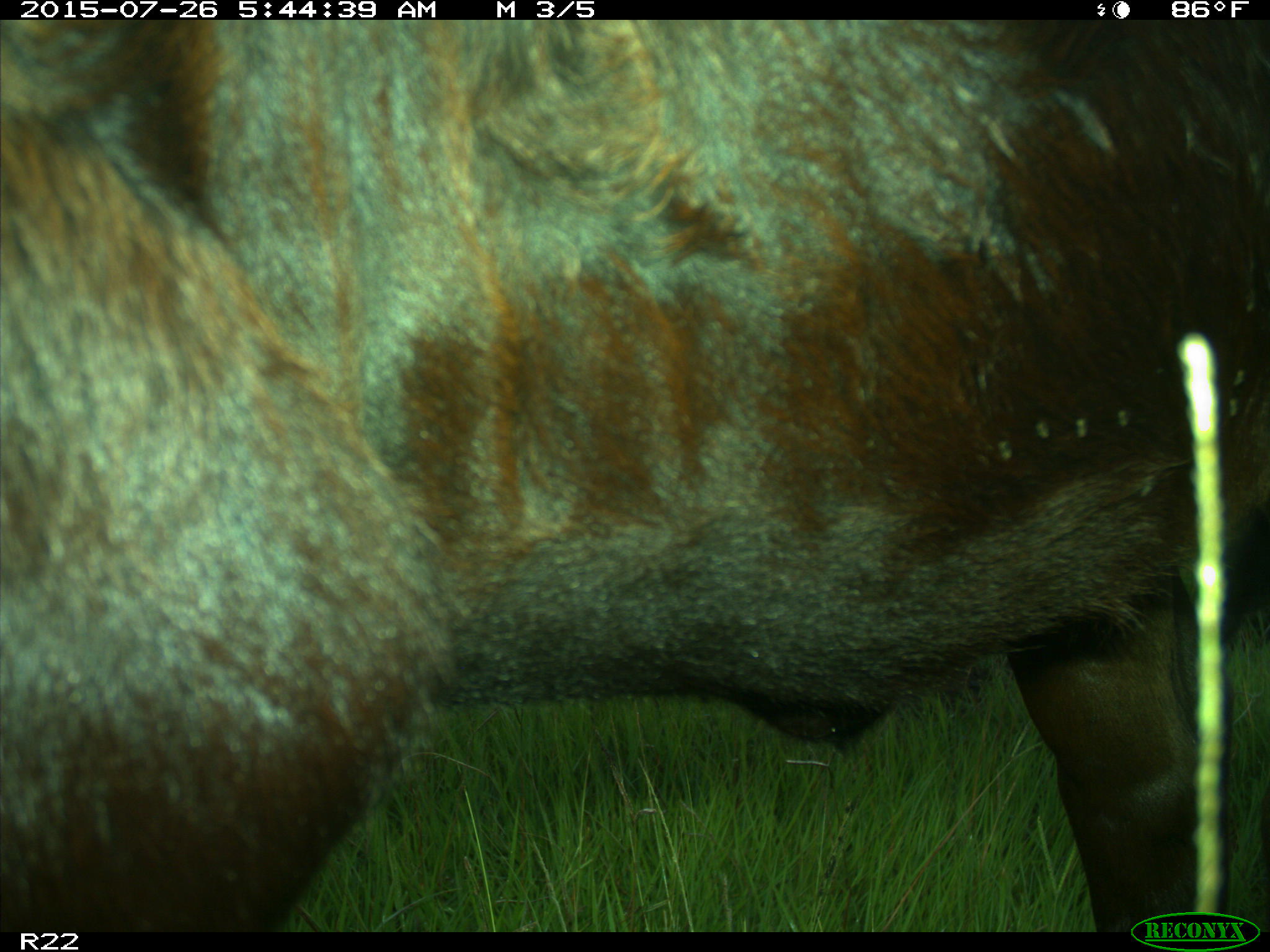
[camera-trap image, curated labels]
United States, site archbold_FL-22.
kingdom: Animalia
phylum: Chordata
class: Mammalia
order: Artiodactyla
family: Bovidae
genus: Bos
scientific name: Bos taurus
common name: domestic cow